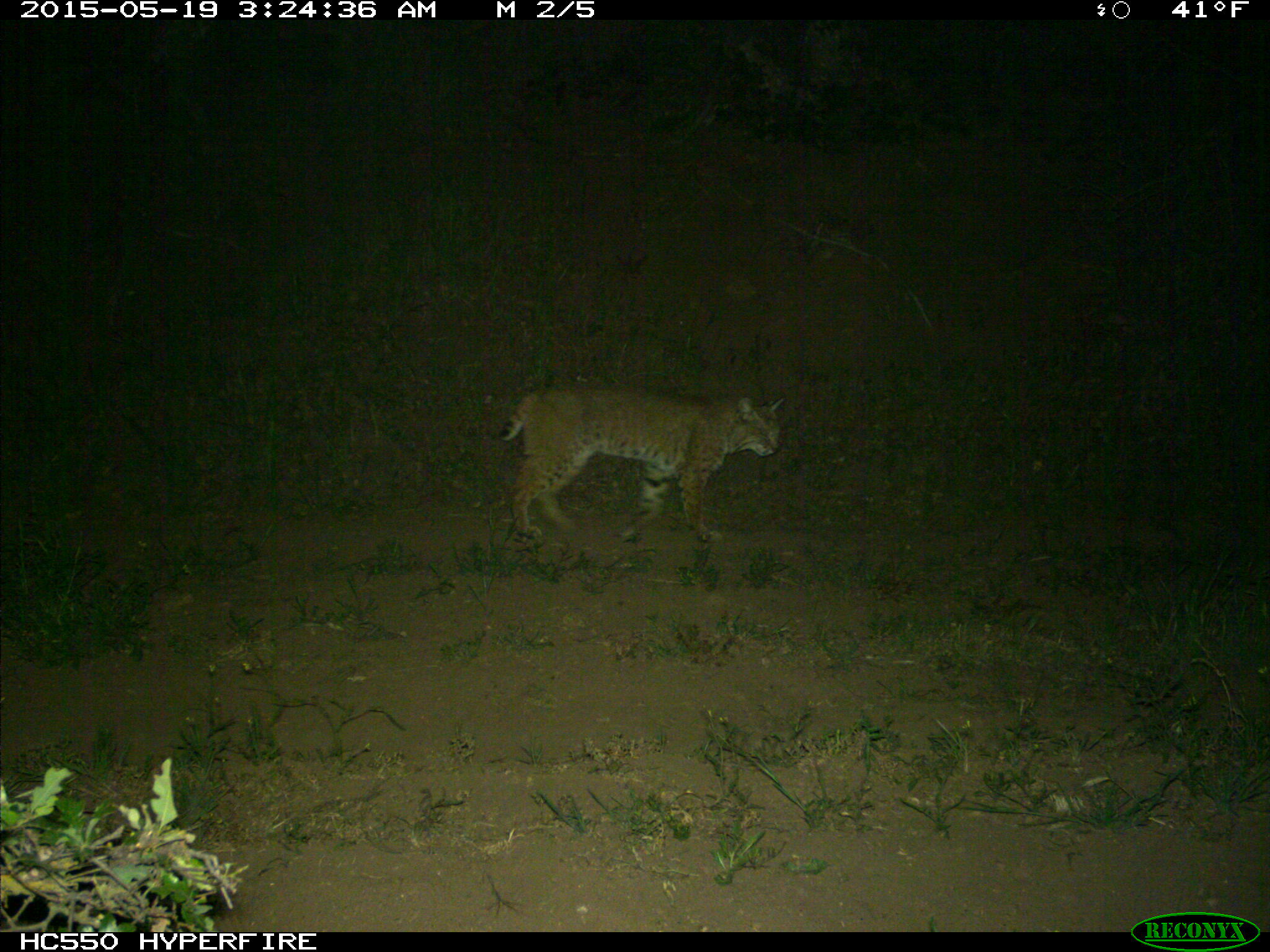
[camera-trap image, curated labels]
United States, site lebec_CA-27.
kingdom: Animalia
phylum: Chordata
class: Mammalia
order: Carnivora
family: Felidae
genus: Lynx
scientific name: Lynx rufus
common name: bobcat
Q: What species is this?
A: Lynx rufus (bobcat).